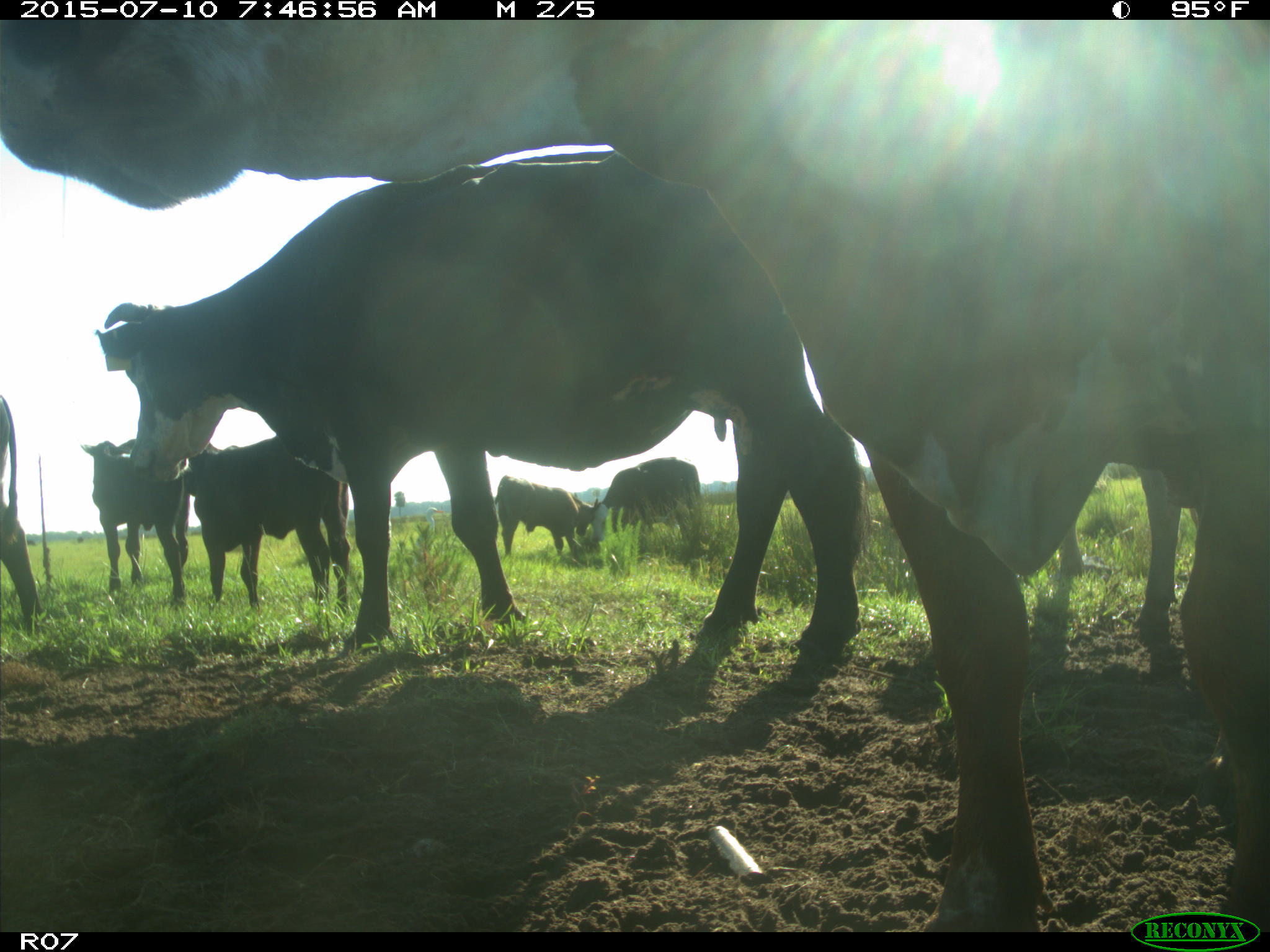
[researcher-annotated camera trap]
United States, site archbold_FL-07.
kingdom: Animalia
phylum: Chordata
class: Mammalia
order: Artiodactyla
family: Bovidae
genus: Bos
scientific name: Bos taurus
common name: domestic cow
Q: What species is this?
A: Bos taurus (domestic cow).